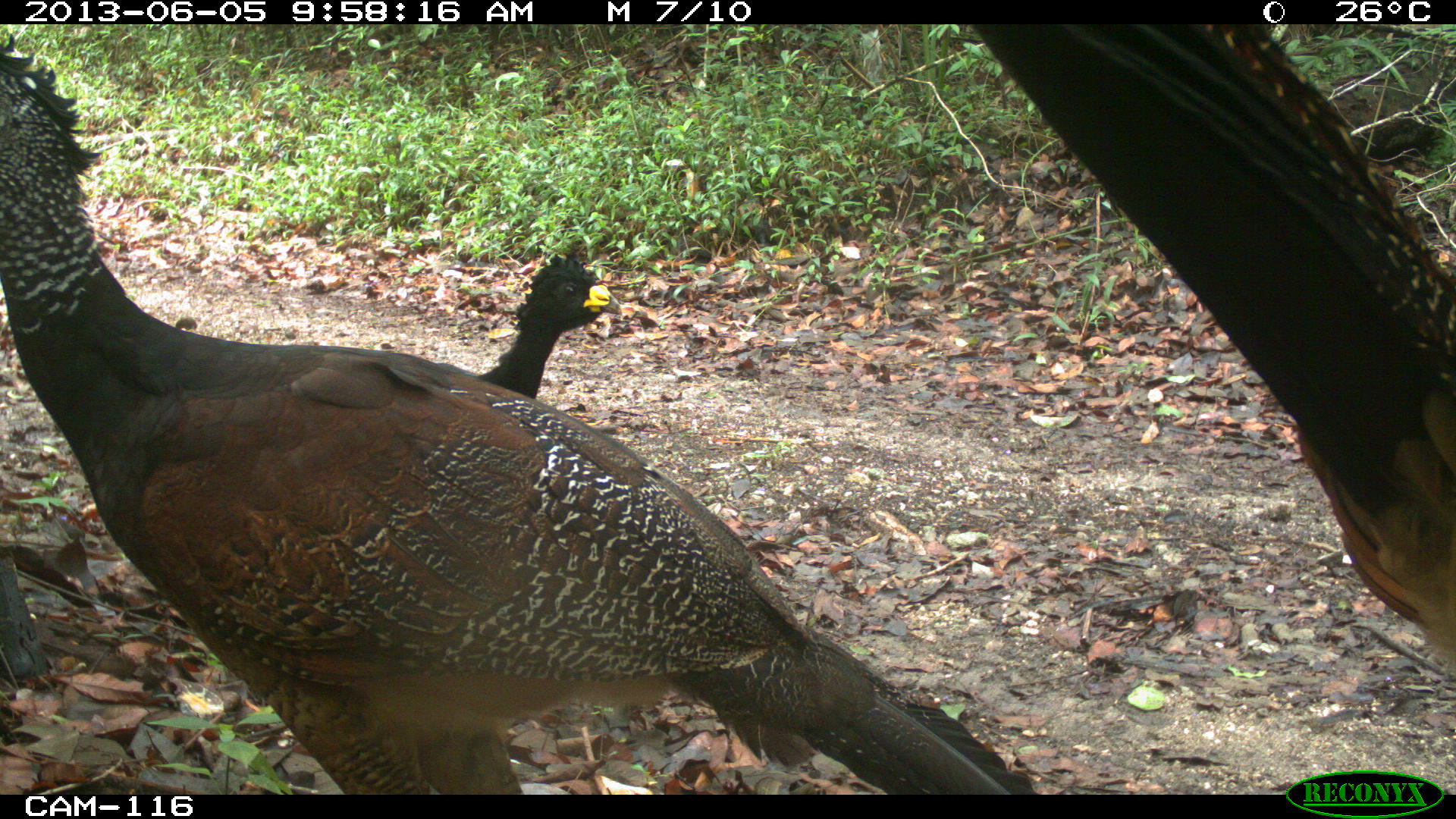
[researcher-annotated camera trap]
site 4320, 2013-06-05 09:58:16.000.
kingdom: Animalia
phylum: Chordata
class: Aves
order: Galliformes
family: Cracidae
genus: Crax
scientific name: Crax rubra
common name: great curassow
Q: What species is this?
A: Crax rubra (great curassow).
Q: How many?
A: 3.